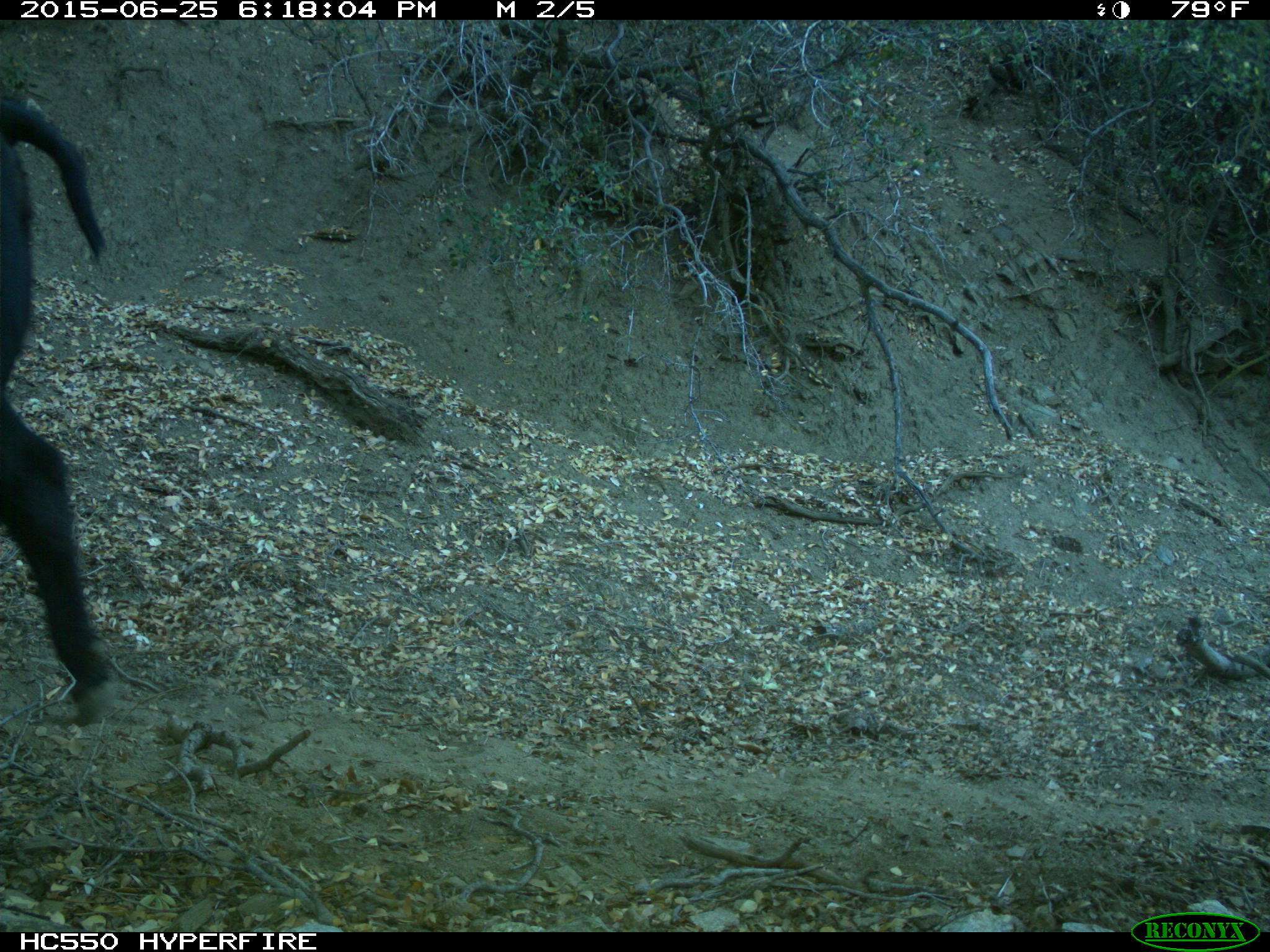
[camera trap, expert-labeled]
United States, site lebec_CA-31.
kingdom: Animalia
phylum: Chordata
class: Mammalia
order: Artiodactyla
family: Bovidae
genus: Bos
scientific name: Bos taurus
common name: domestic cow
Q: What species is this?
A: Bos taurus (domestic cow).